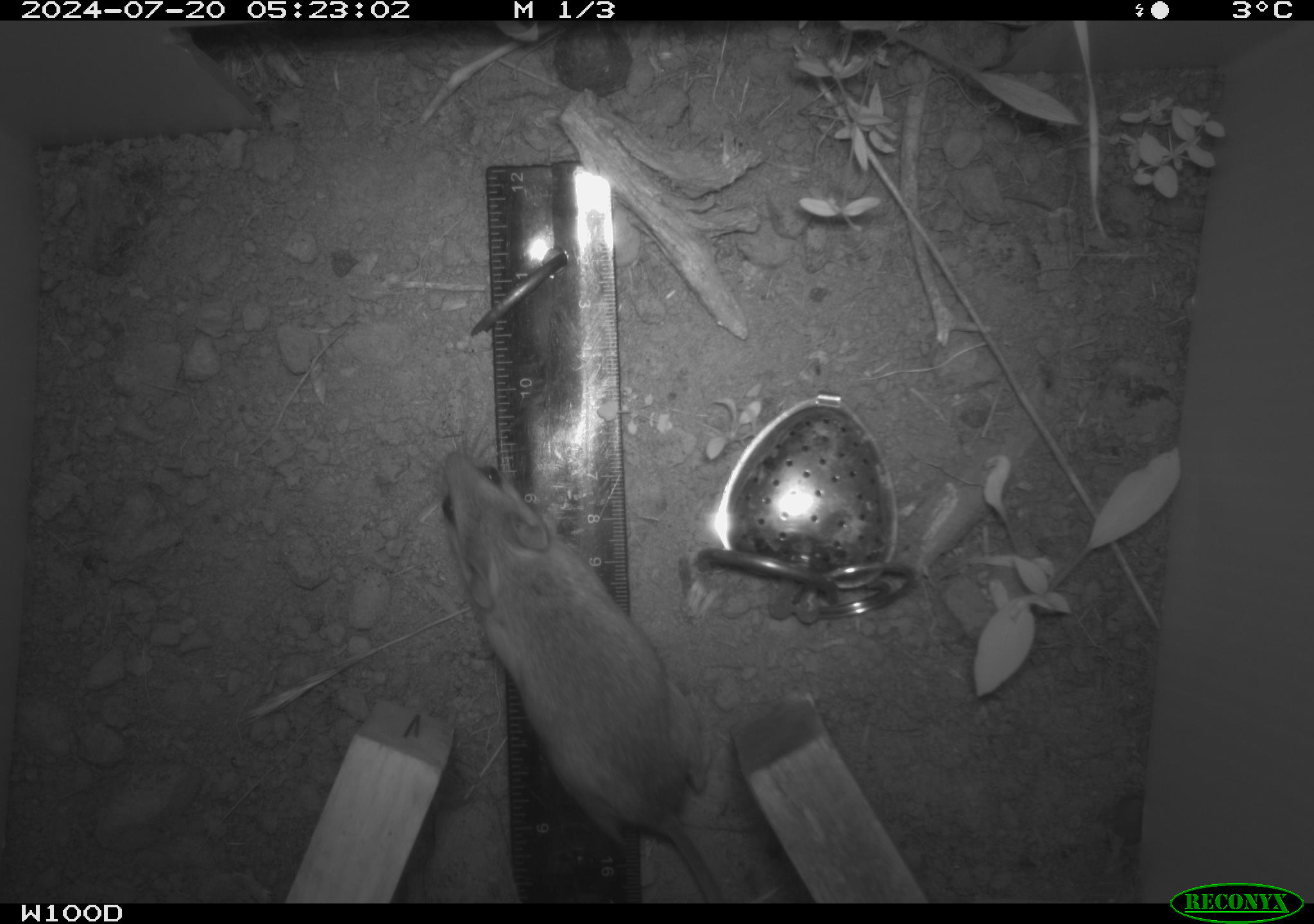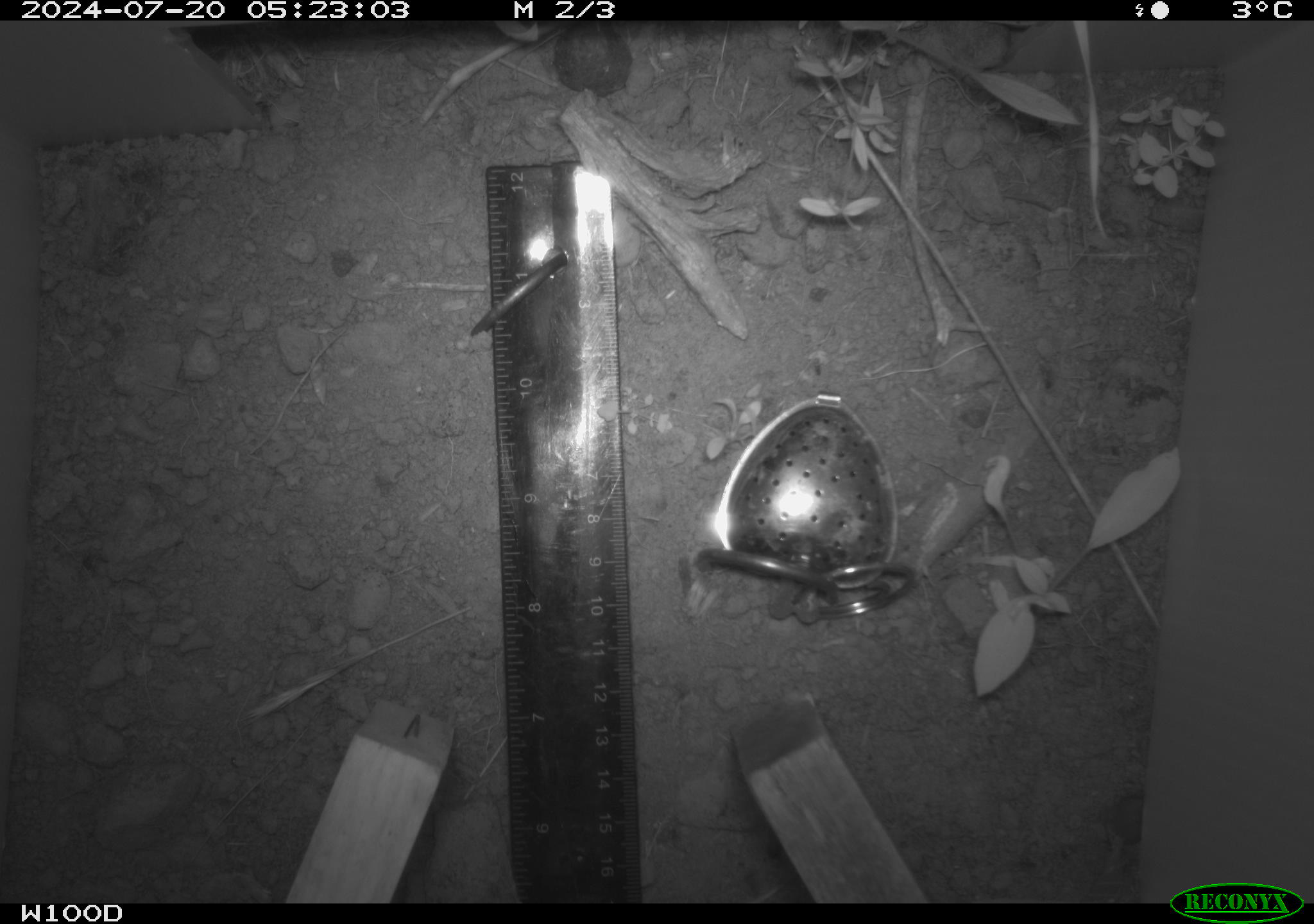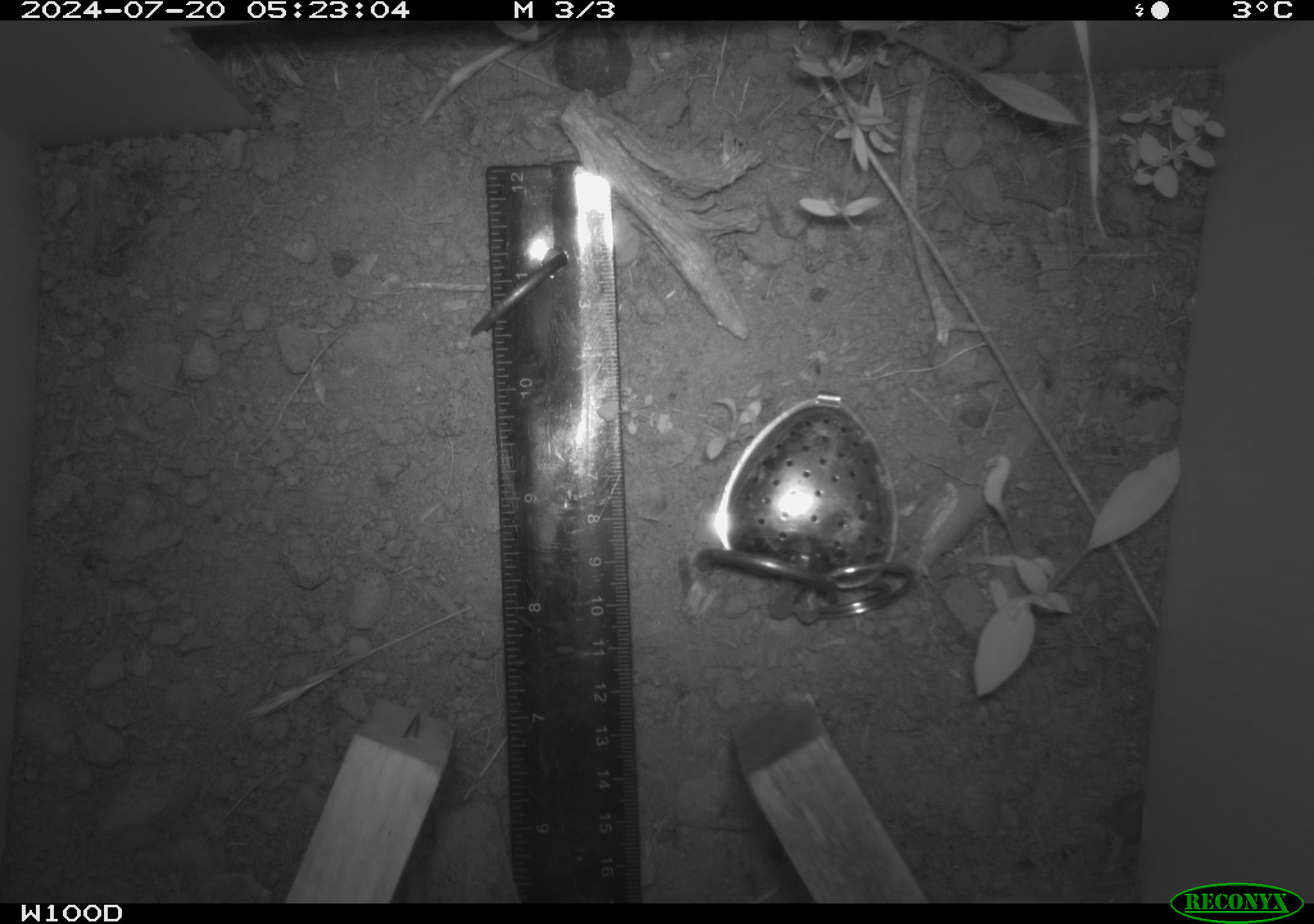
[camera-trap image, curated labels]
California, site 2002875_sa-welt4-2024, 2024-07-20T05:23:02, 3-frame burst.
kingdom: Animalia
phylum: Chordata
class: Mammalia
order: Rodentia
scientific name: Rodentia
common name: mouse species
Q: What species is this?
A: Mouse species (Rodentia).